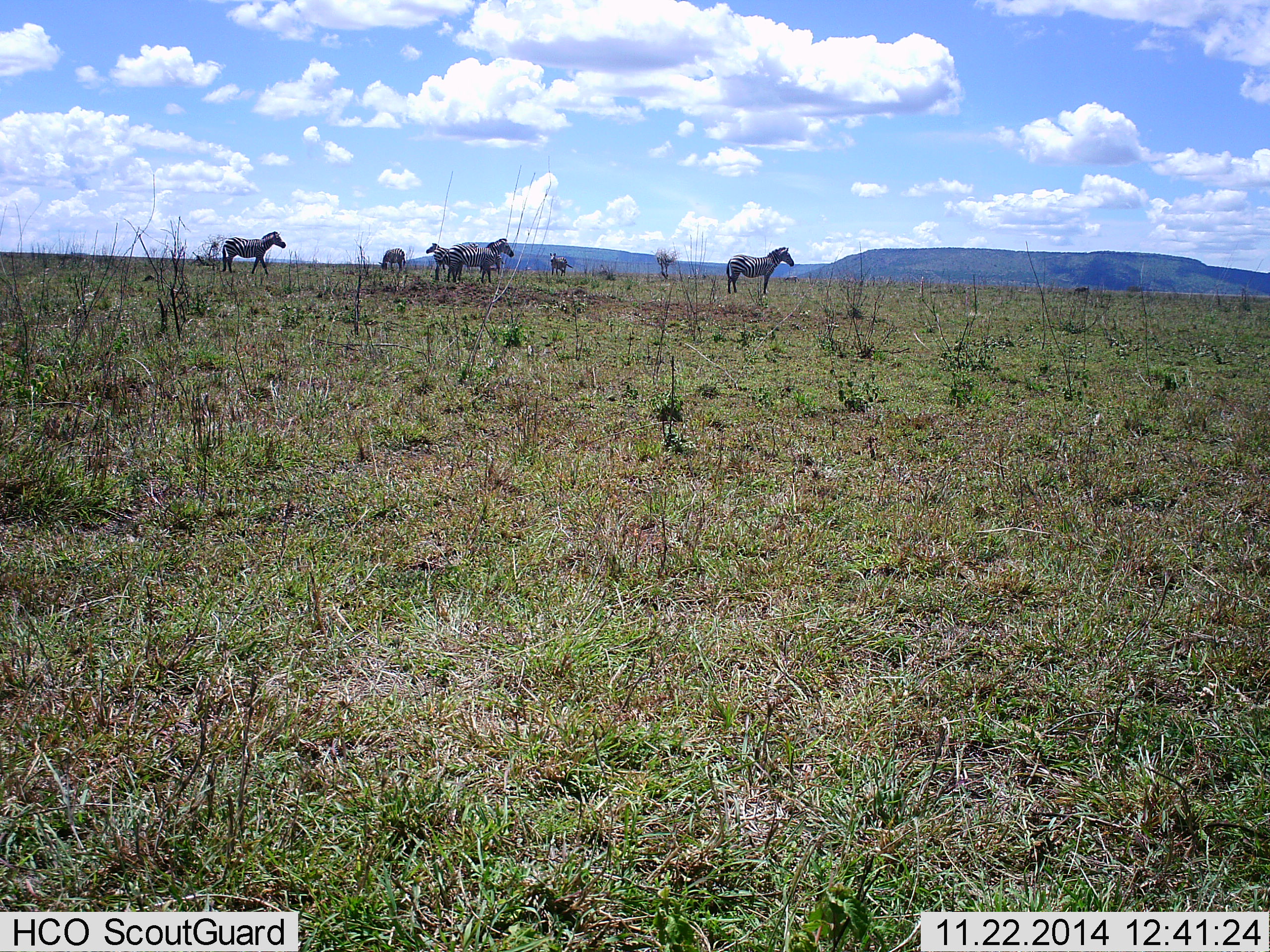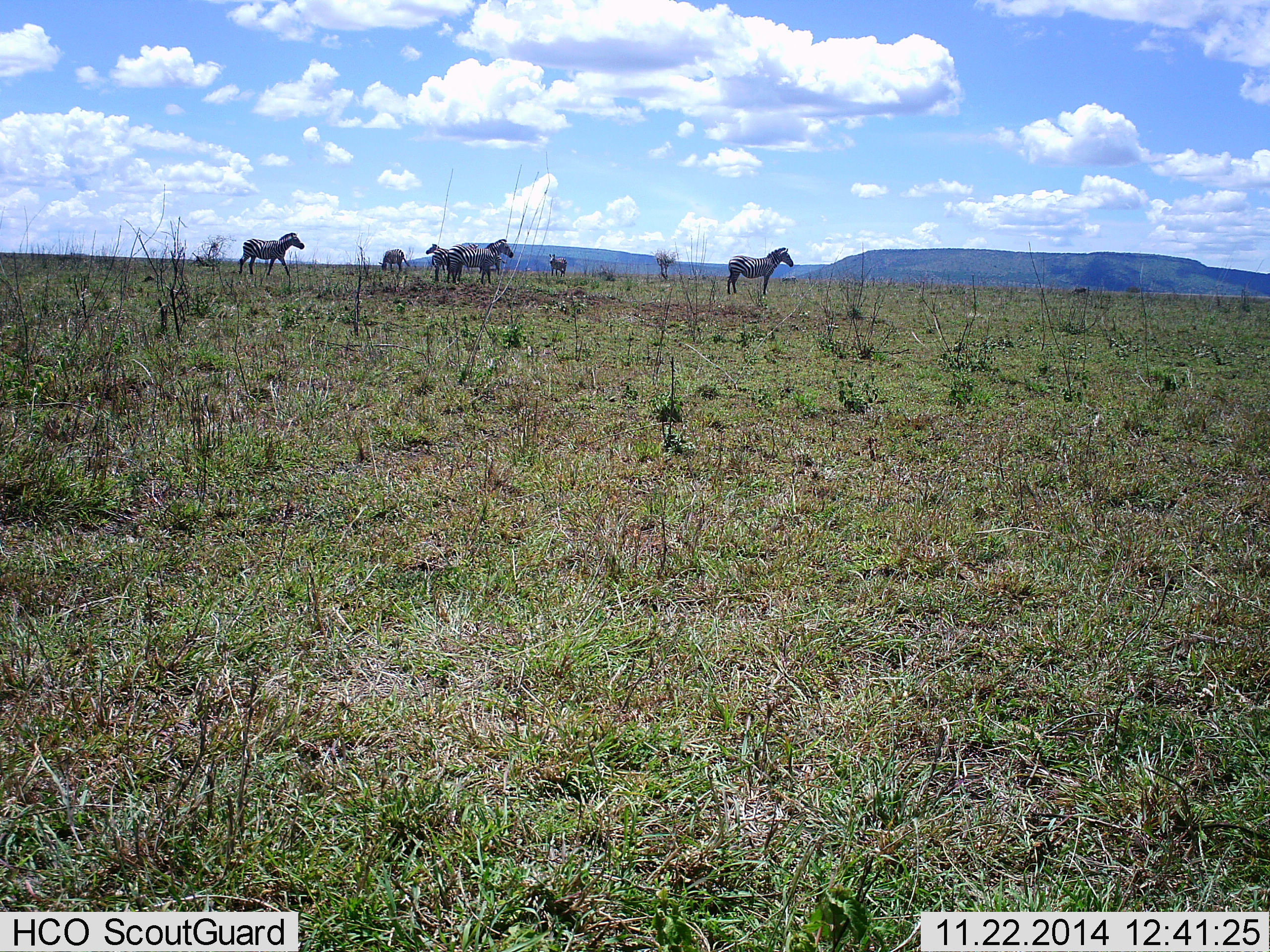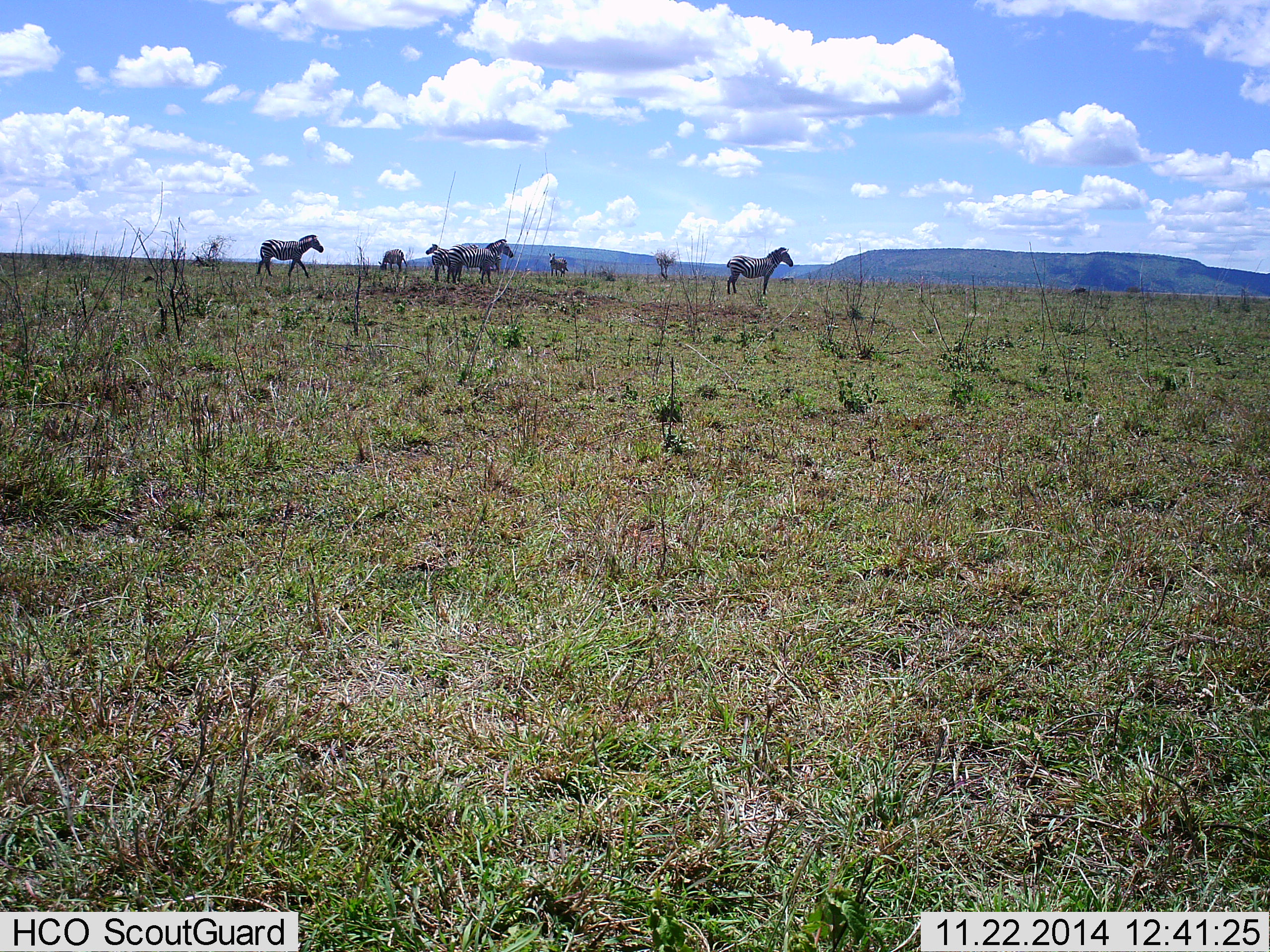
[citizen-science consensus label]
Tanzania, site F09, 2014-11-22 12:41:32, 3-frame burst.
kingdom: Animalia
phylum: Chordata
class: Mammalia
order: Perissodactyla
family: Equidae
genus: Equus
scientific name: Equus quagga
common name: plains zebra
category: zebra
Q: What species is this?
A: Zebra (plains zebra) (Equus quagga).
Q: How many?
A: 7.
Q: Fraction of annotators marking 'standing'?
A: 91%.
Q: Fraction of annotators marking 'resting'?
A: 0%.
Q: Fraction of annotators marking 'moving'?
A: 73%.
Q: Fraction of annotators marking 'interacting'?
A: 0%.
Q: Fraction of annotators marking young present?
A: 0%.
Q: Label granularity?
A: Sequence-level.